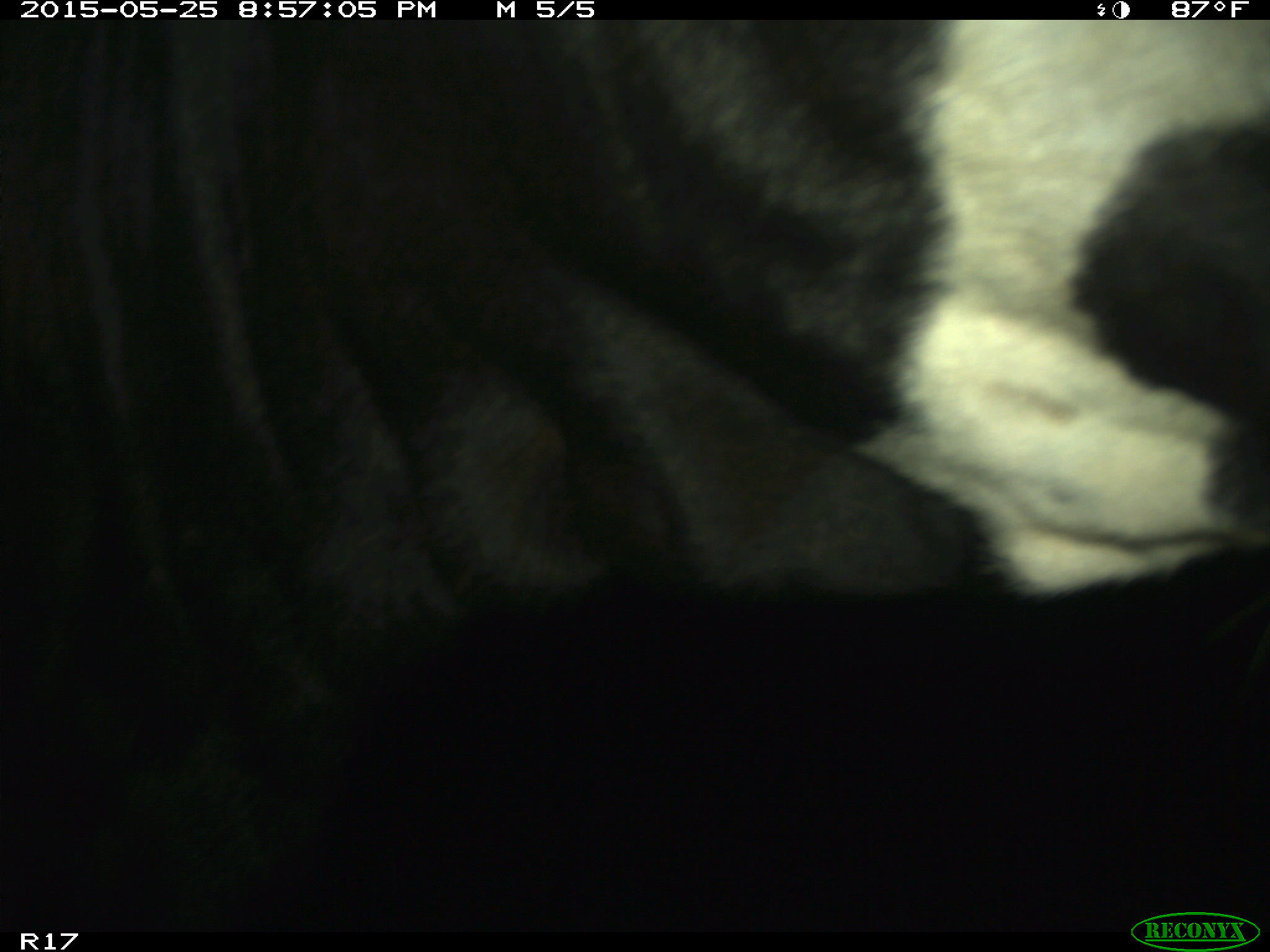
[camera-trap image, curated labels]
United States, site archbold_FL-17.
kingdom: Animalia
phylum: Chordata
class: Mammalia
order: Artiodactyla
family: Bovidae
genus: Bos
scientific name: Bos taurus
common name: domestic cow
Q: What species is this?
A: Bos taurus (domestic cow).